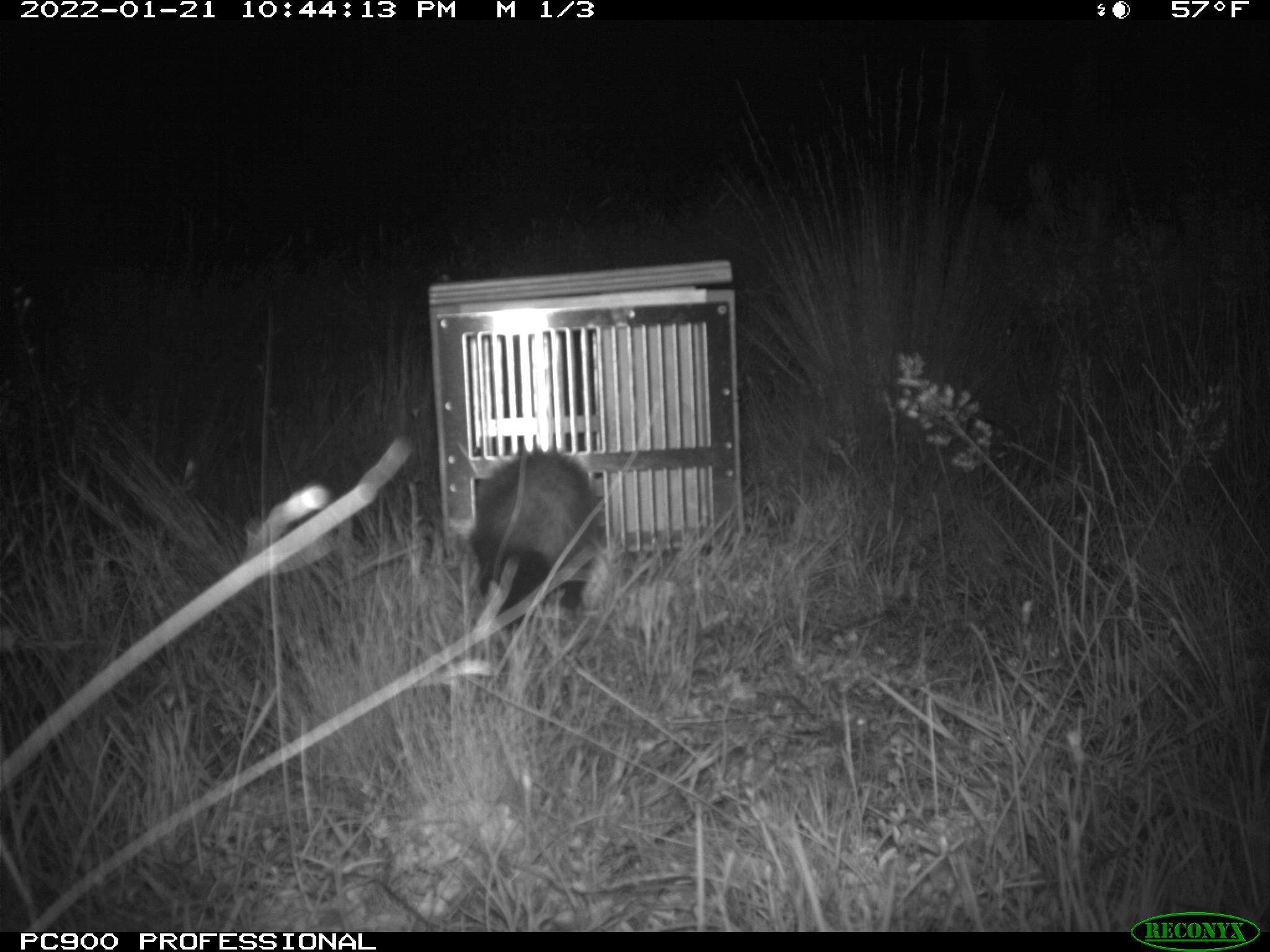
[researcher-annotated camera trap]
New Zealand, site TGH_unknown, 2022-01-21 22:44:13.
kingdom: Animalia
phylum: Chordata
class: Mammalia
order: Carnivora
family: Mustelidae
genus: Mustela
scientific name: Mustela furo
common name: ferret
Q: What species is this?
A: Ferret (Mustela furo).